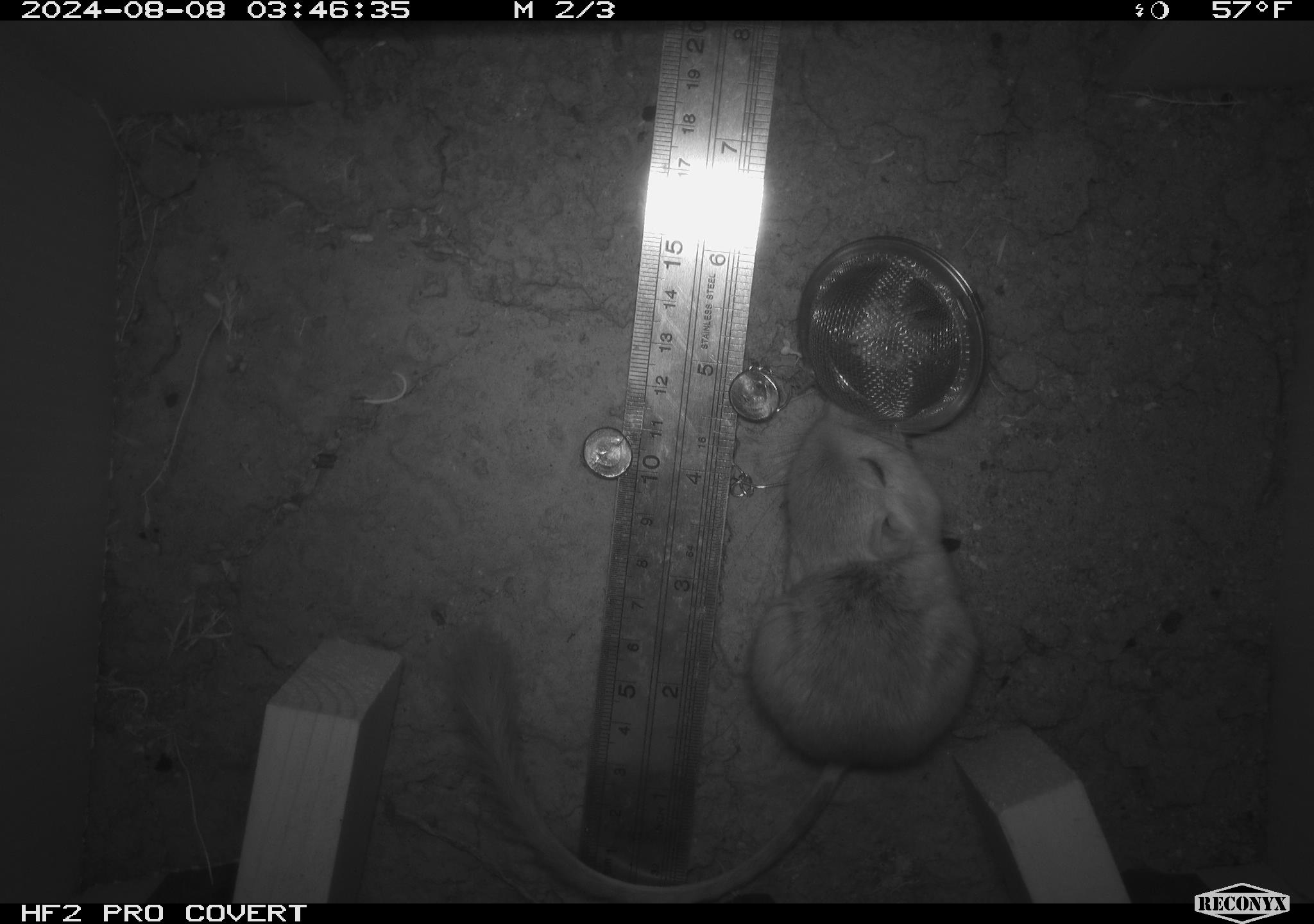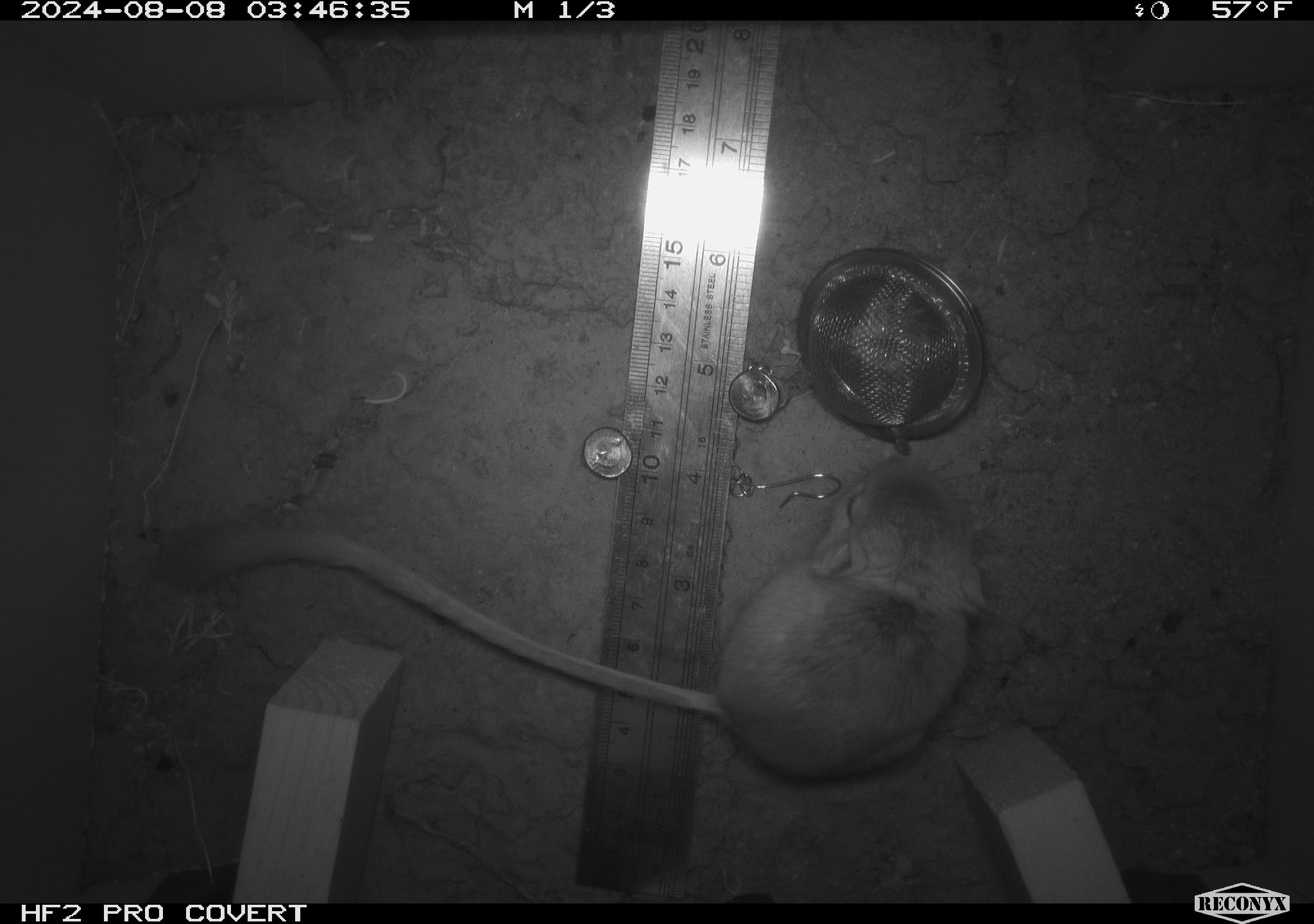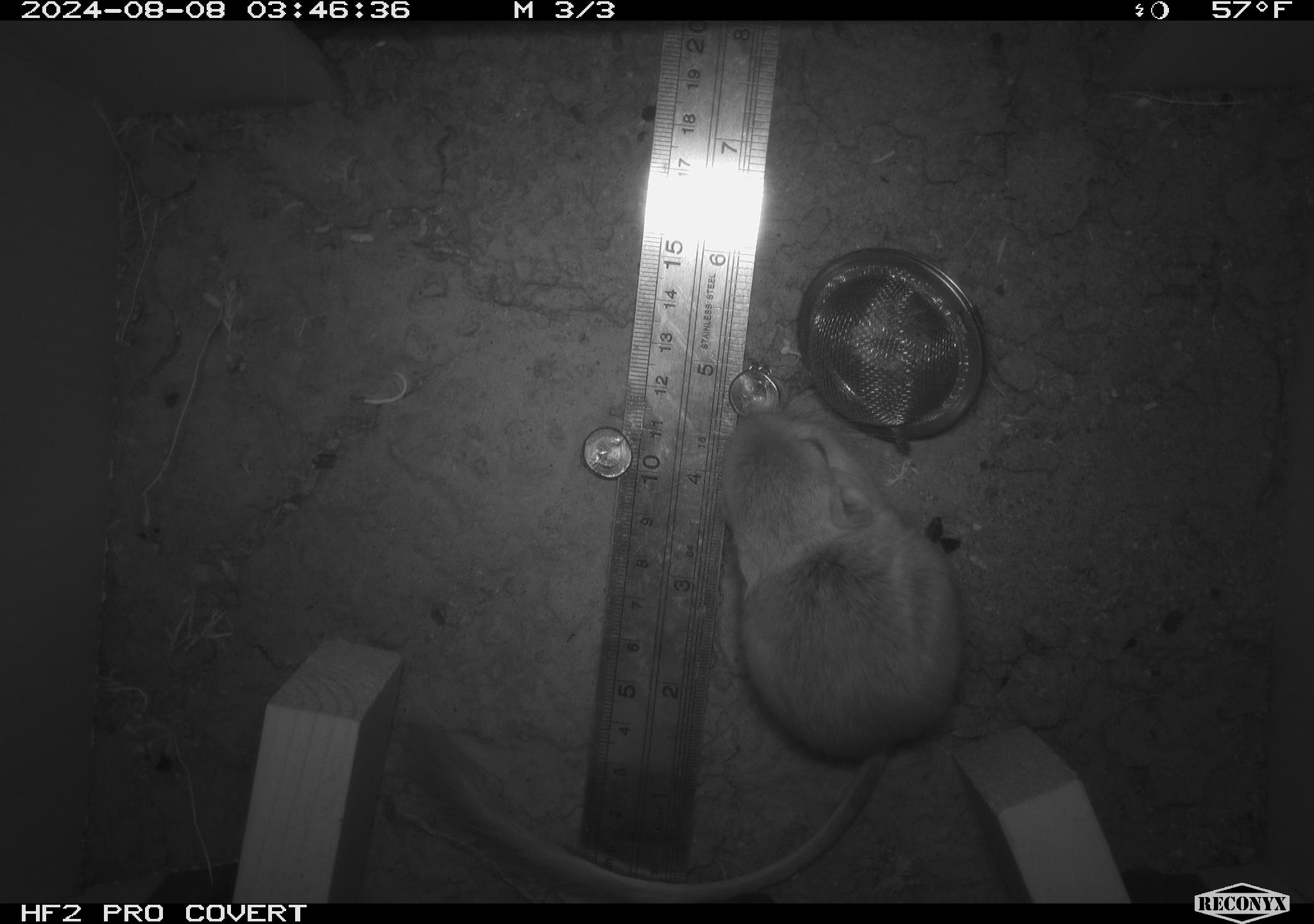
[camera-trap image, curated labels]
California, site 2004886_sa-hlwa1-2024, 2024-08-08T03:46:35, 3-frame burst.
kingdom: Animalia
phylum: Chordata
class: Mammalia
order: Rodentia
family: Heteromyidae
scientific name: Heteromyidae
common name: kangaroo rats and pocket mice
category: heteromyidae family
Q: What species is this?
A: Heteromyidae family (kangaroo rats and pocket mice) (Heteromyidae).